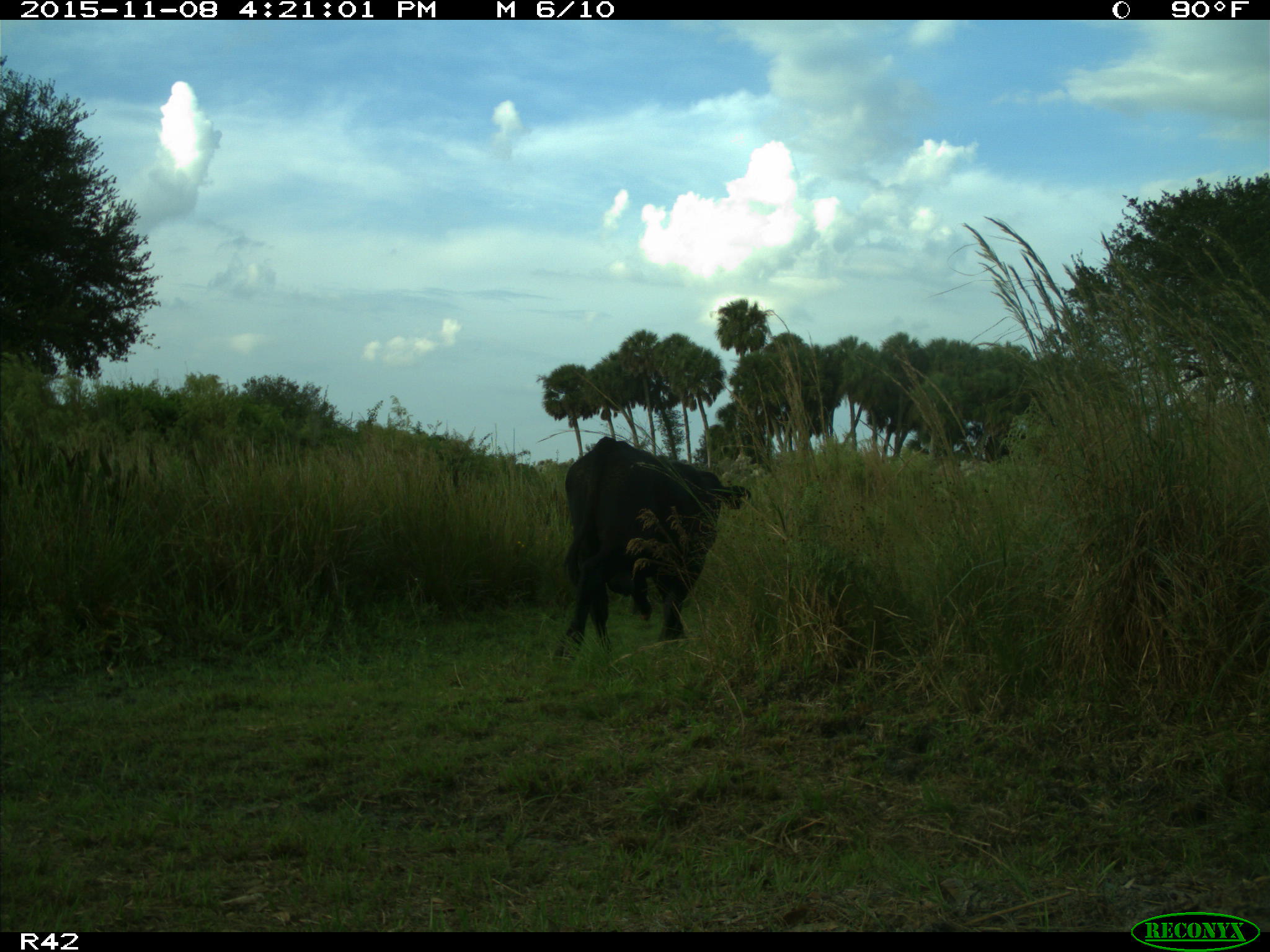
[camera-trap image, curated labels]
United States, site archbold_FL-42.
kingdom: Animalia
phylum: Chordata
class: Mammalia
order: Artiodactyla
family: Bovidae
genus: Bos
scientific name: Bos taurus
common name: domestic cow